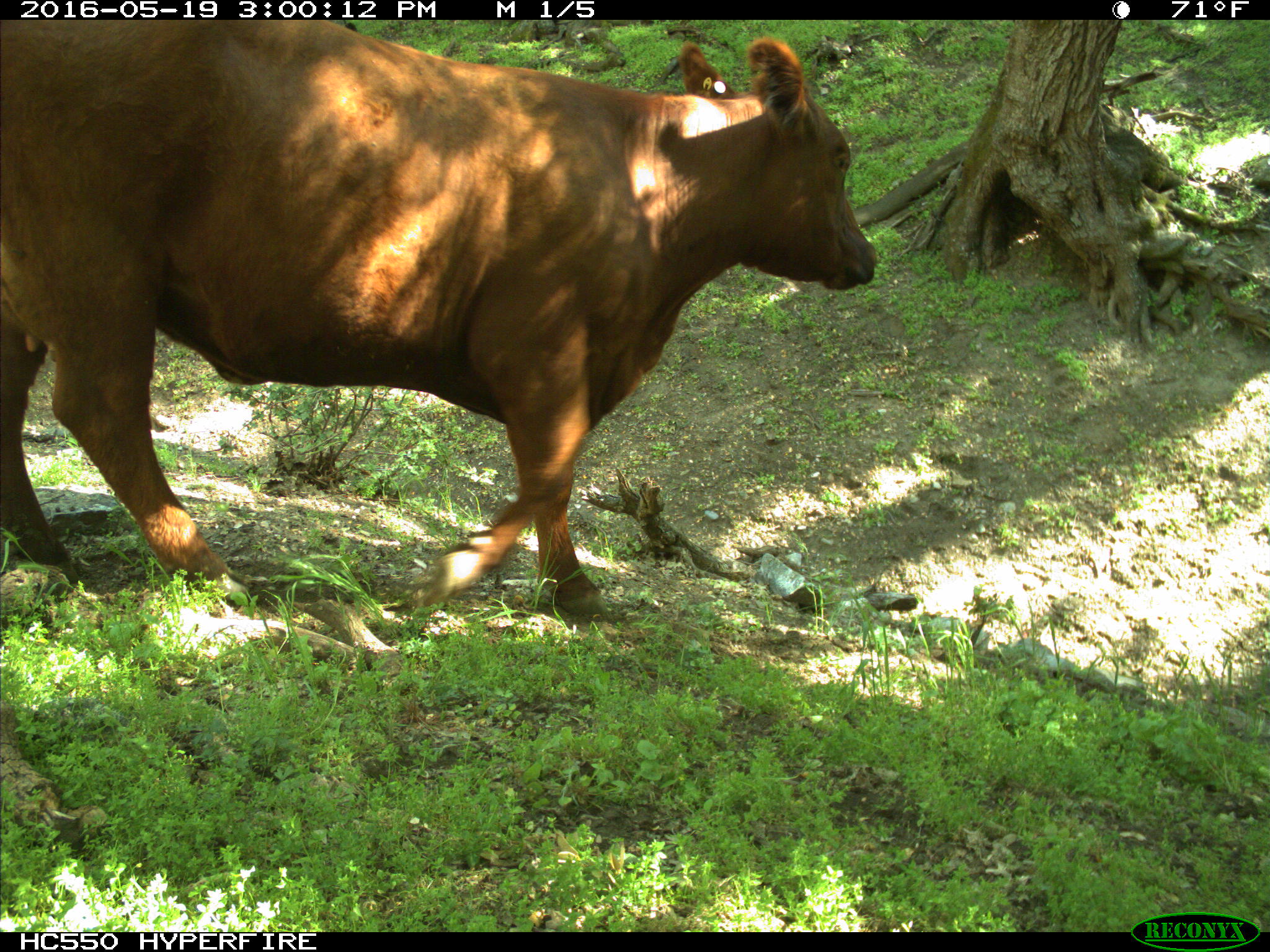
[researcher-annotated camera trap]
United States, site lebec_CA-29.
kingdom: Animalia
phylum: Chordata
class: Mammalia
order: Artiodactyla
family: Bovidae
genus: Bos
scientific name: Bos taurus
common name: domestic cow